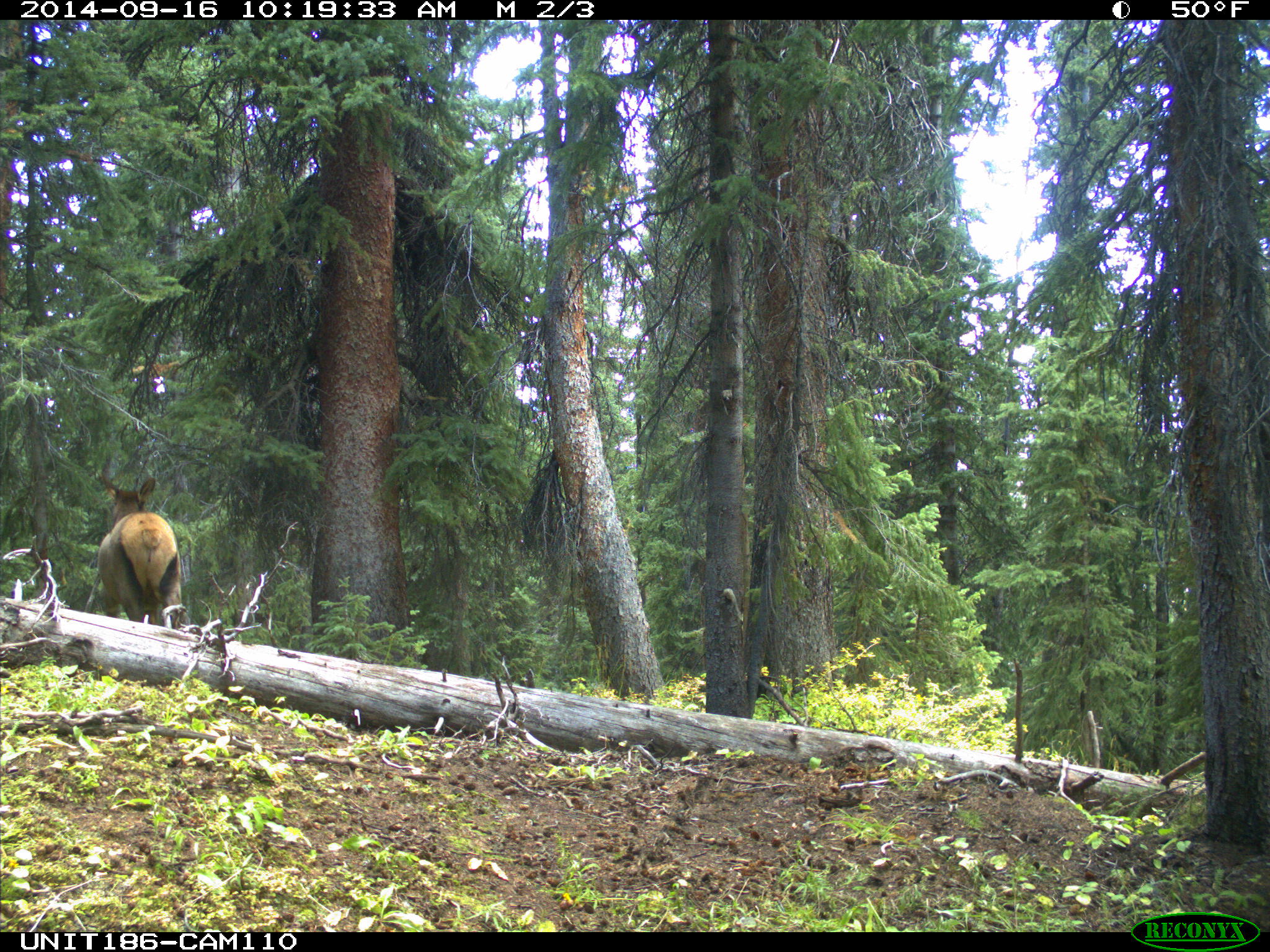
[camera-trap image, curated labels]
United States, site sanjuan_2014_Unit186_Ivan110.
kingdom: Animalia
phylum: Chordata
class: Mammalia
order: Artiodactyla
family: Cervidae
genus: Cervus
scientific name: Cervus elaphus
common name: red deer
Cervus elaphus (red deer).